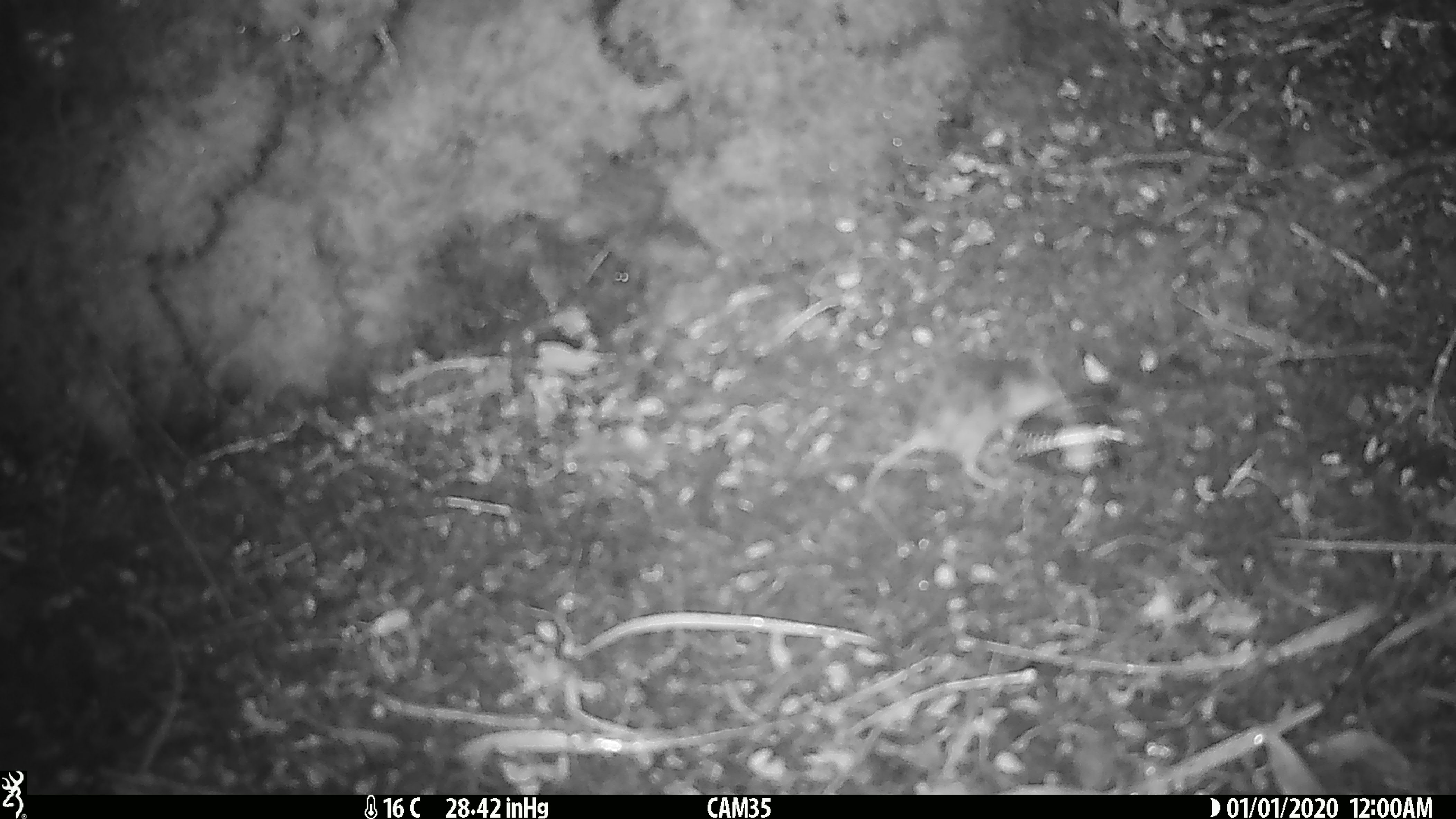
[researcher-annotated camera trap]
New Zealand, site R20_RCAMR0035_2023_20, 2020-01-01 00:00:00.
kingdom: Animalia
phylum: Chordata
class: Mammalia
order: Rodentia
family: Muridae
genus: Mus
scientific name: Mus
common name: mouse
Mouse (Mus).